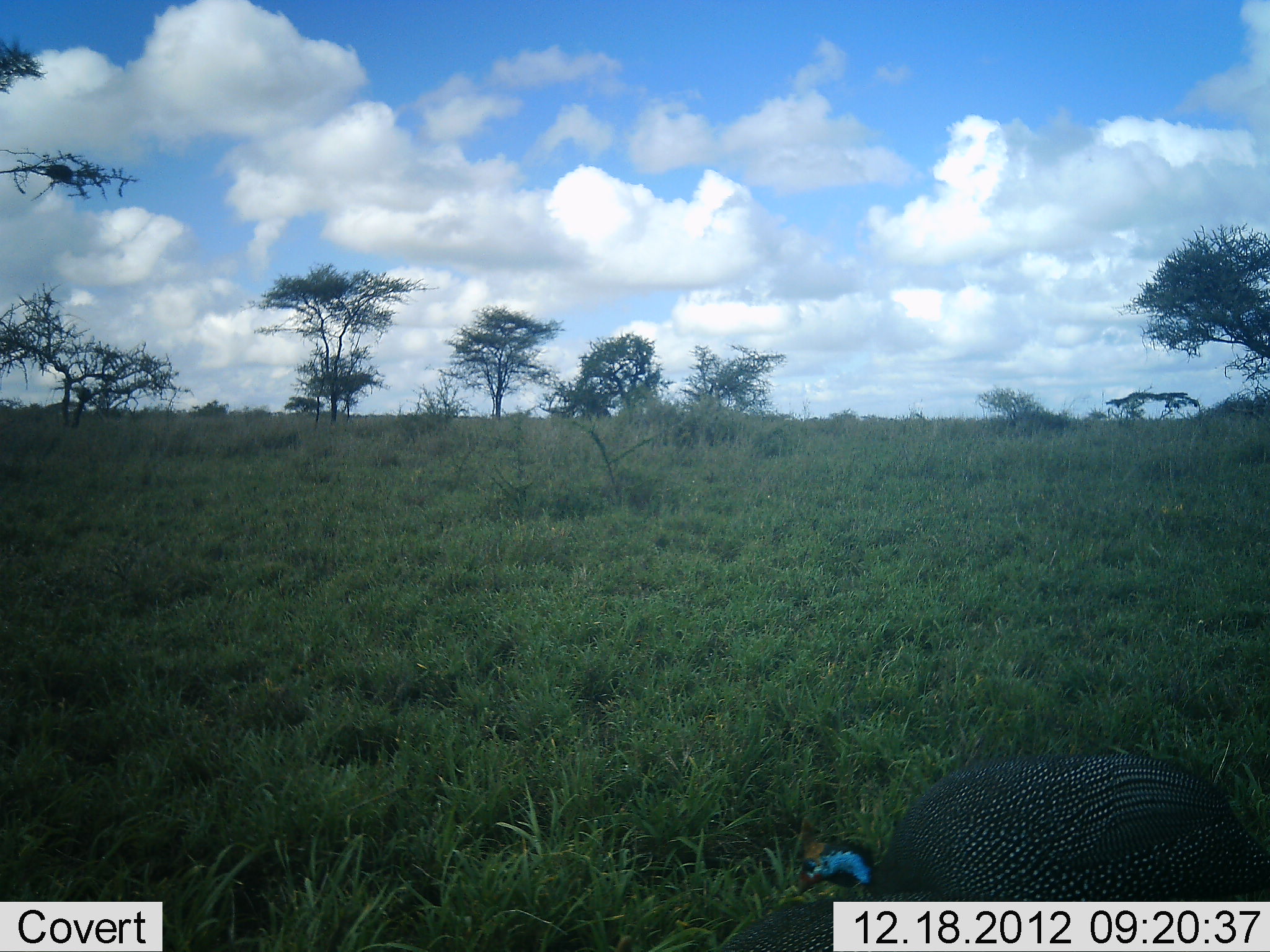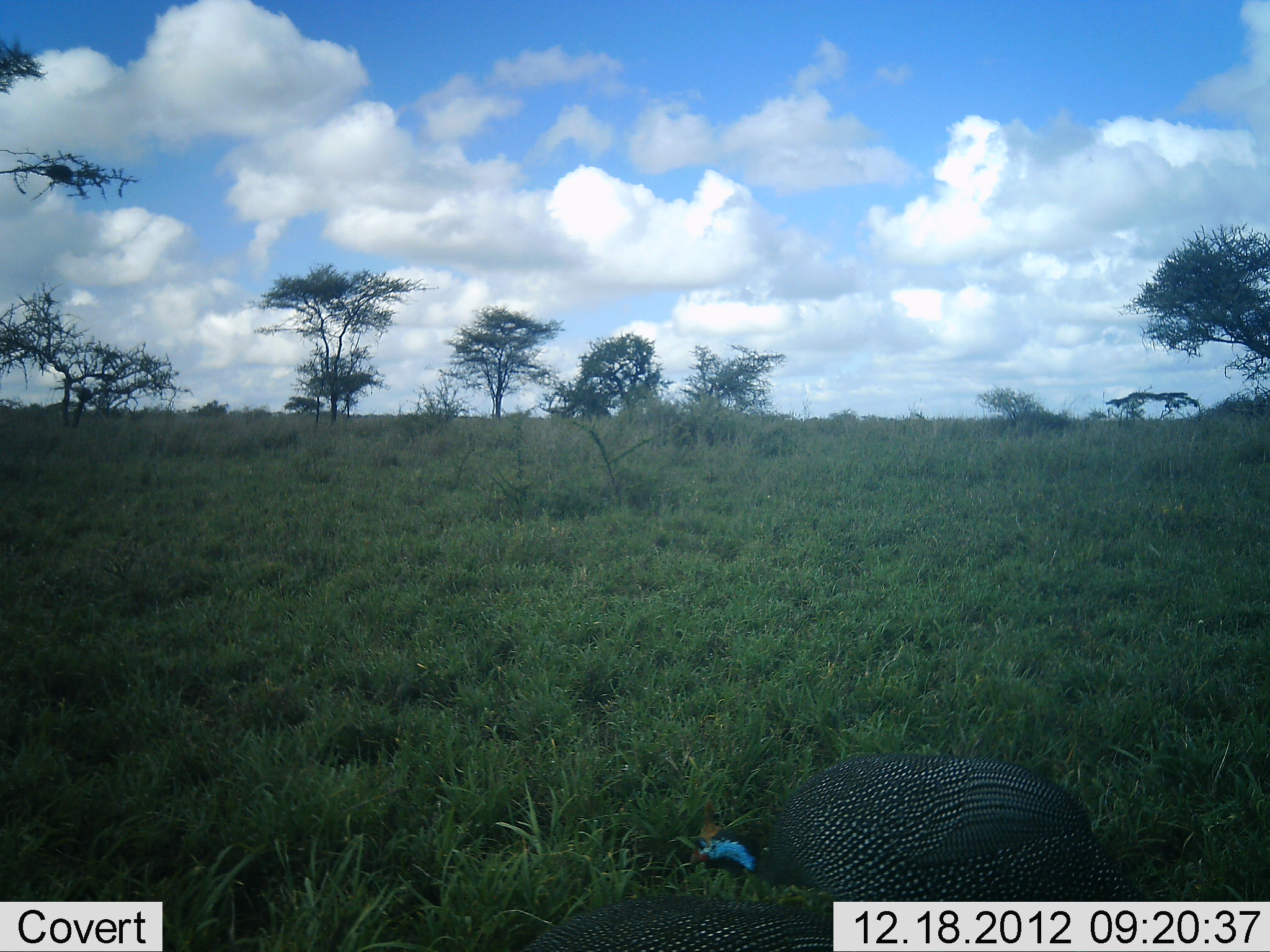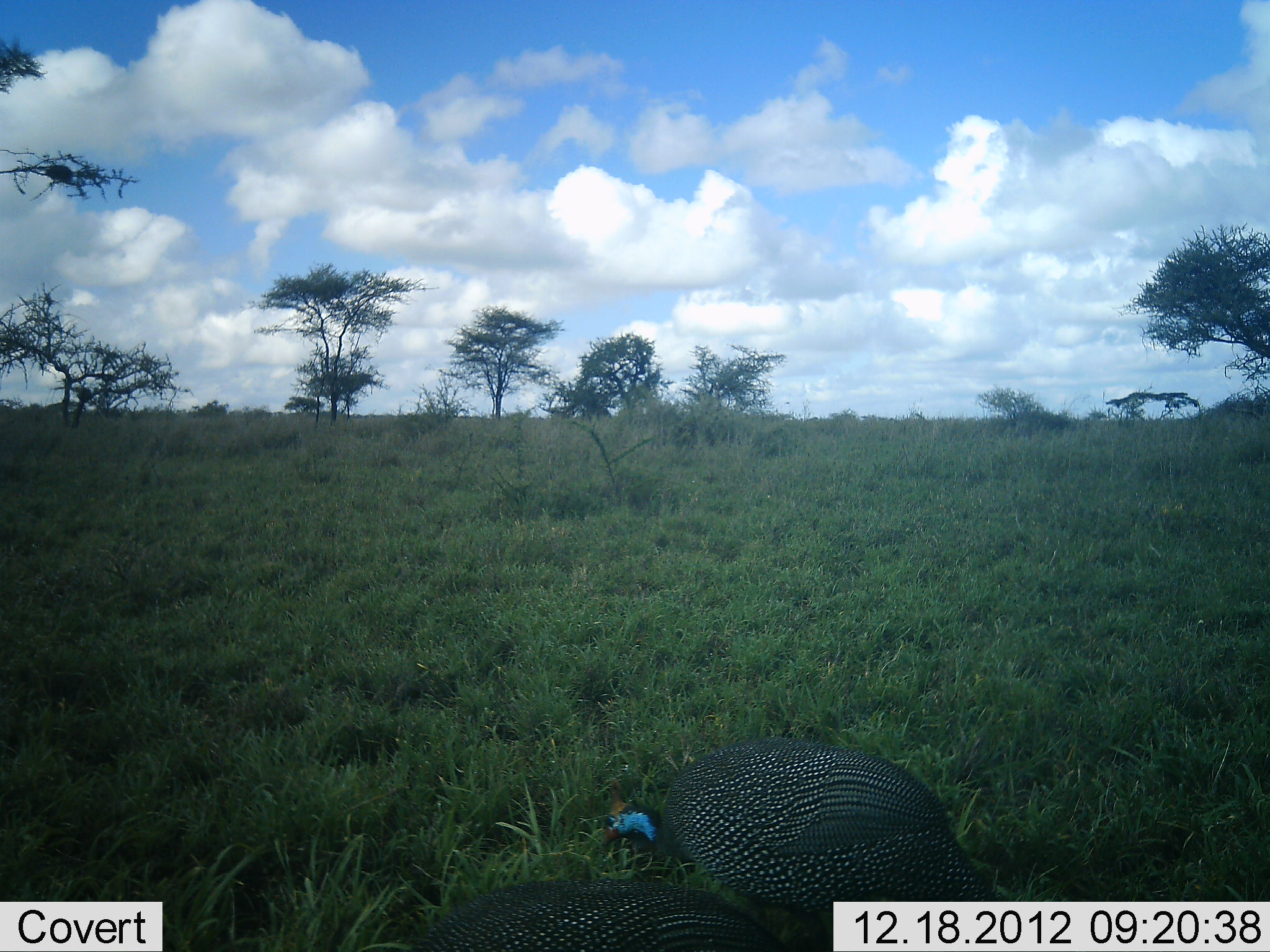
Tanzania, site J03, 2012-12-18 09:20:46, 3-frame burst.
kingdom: Animalia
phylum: Chordata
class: Aves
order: Galliformes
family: Numididae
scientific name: Numididae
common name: guinea fowl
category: guineafowl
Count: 1.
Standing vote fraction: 12%.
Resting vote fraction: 4%.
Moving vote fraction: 88%.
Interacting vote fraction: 0%.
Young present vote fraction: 0%.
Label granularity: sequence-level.